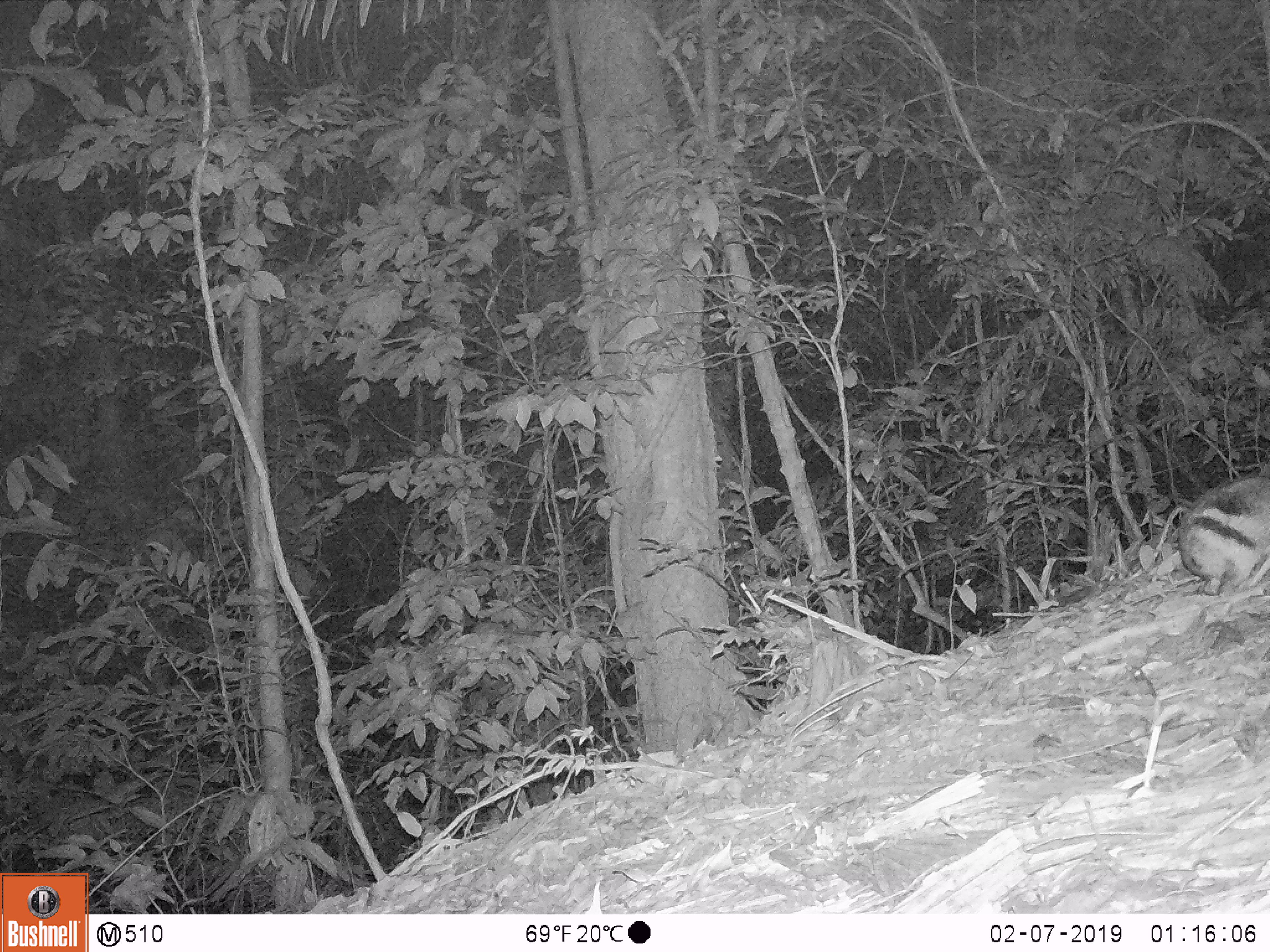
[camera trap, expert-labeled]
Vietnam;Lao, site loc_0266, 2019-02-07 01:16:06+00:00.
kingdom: Animalia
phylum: Chordata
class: Mammalia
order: Lagomorpha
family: Leporidae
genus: Nesolagus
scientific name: Nesolagus timminsi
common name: annamite striped rabbit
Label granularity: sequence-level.